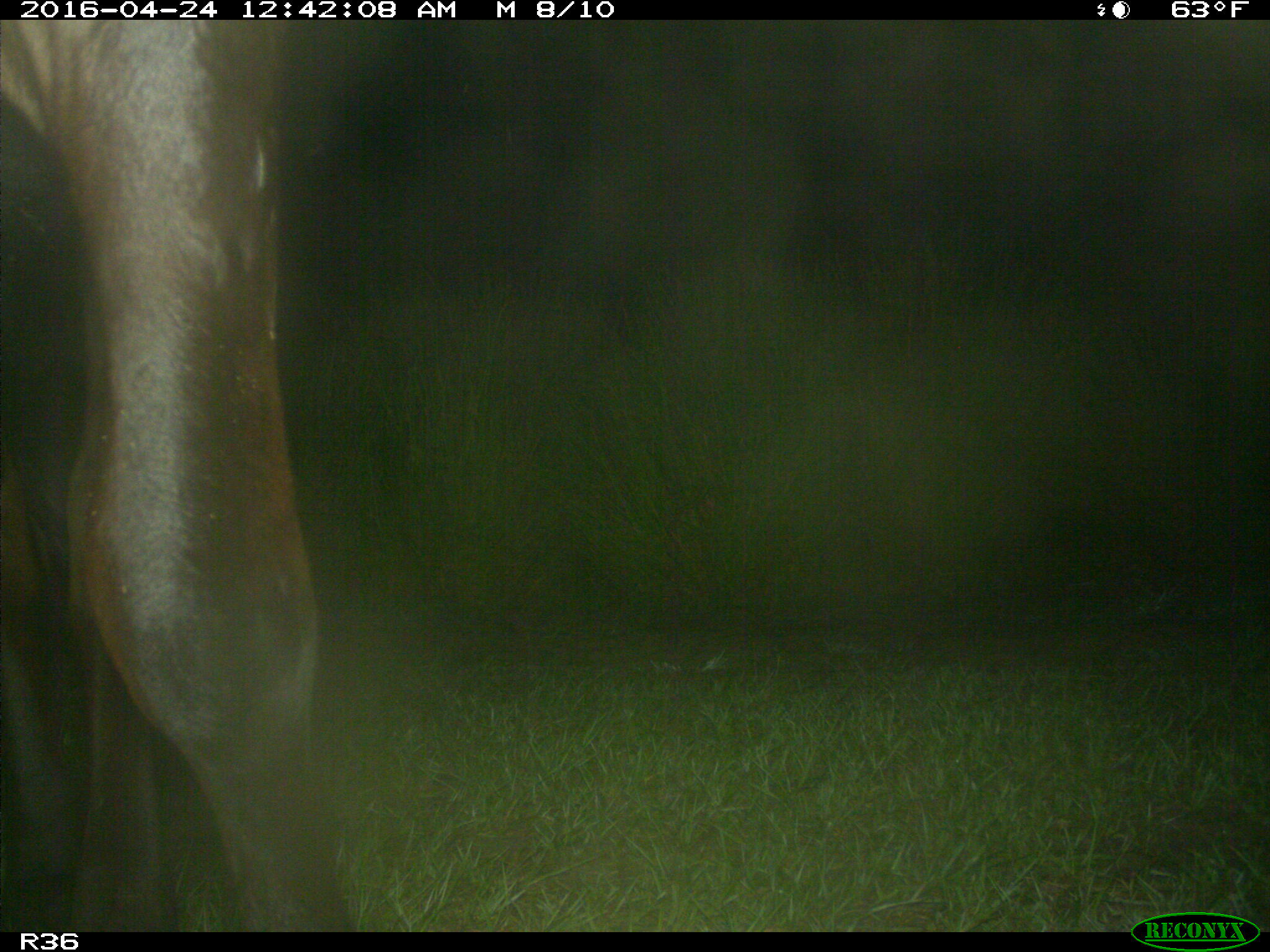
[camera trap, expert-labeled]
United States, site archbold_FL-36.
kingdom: Animalia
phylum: Chordata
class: Mammalia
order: Artiodactyla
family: Bovidae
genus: Bos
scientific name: Bos taurus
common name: domestic cow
Bos taurus (domestic cow).